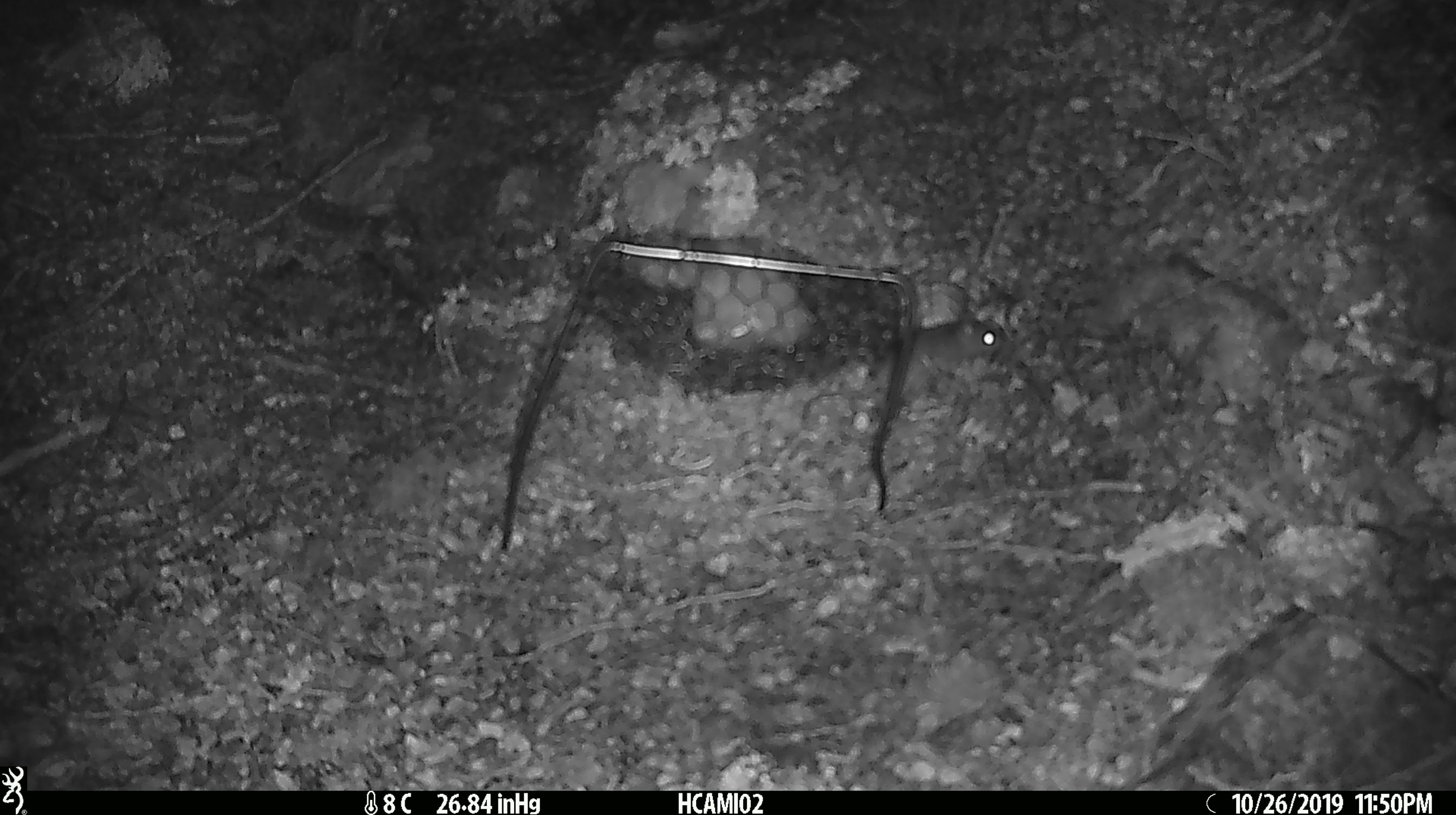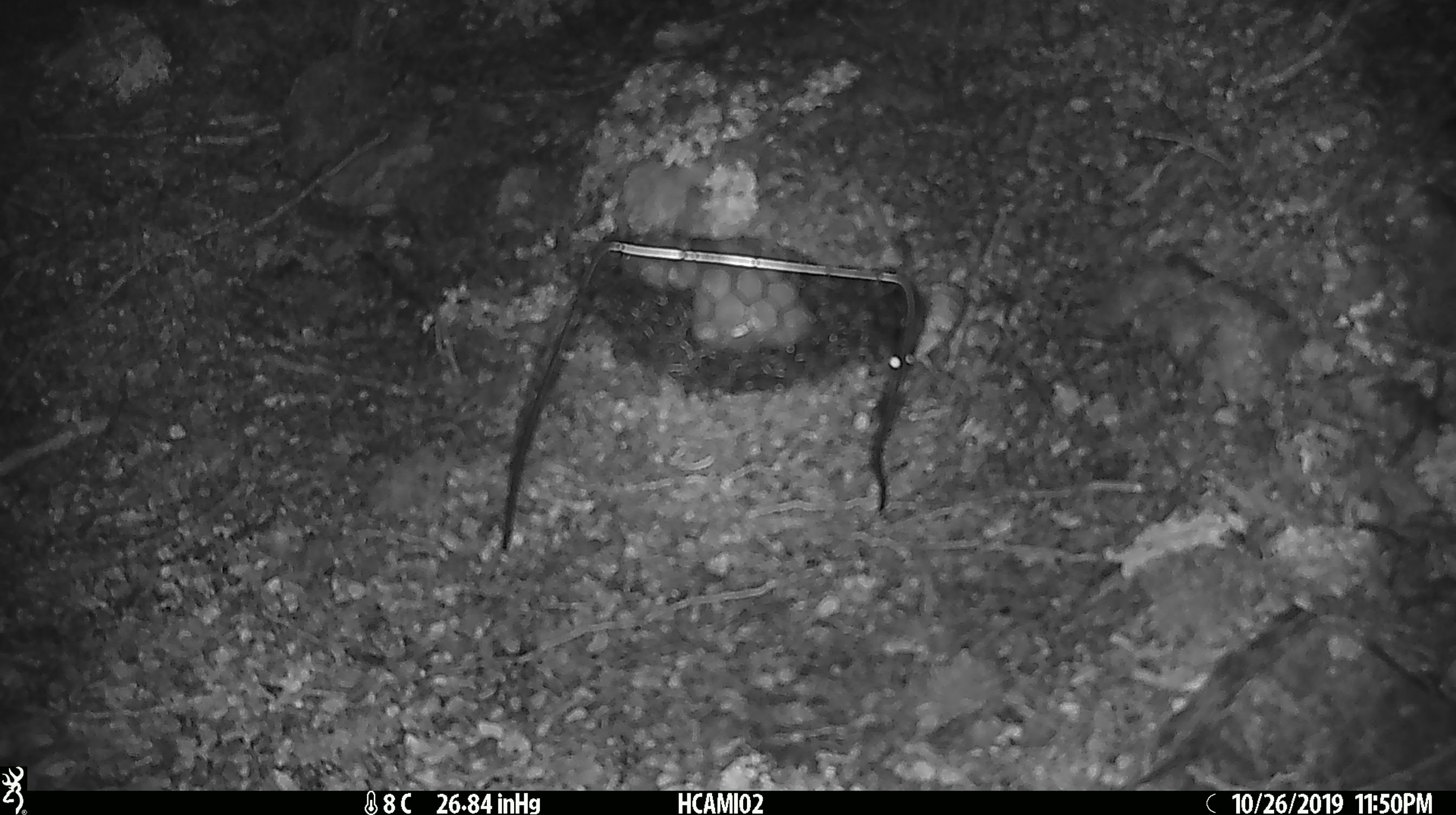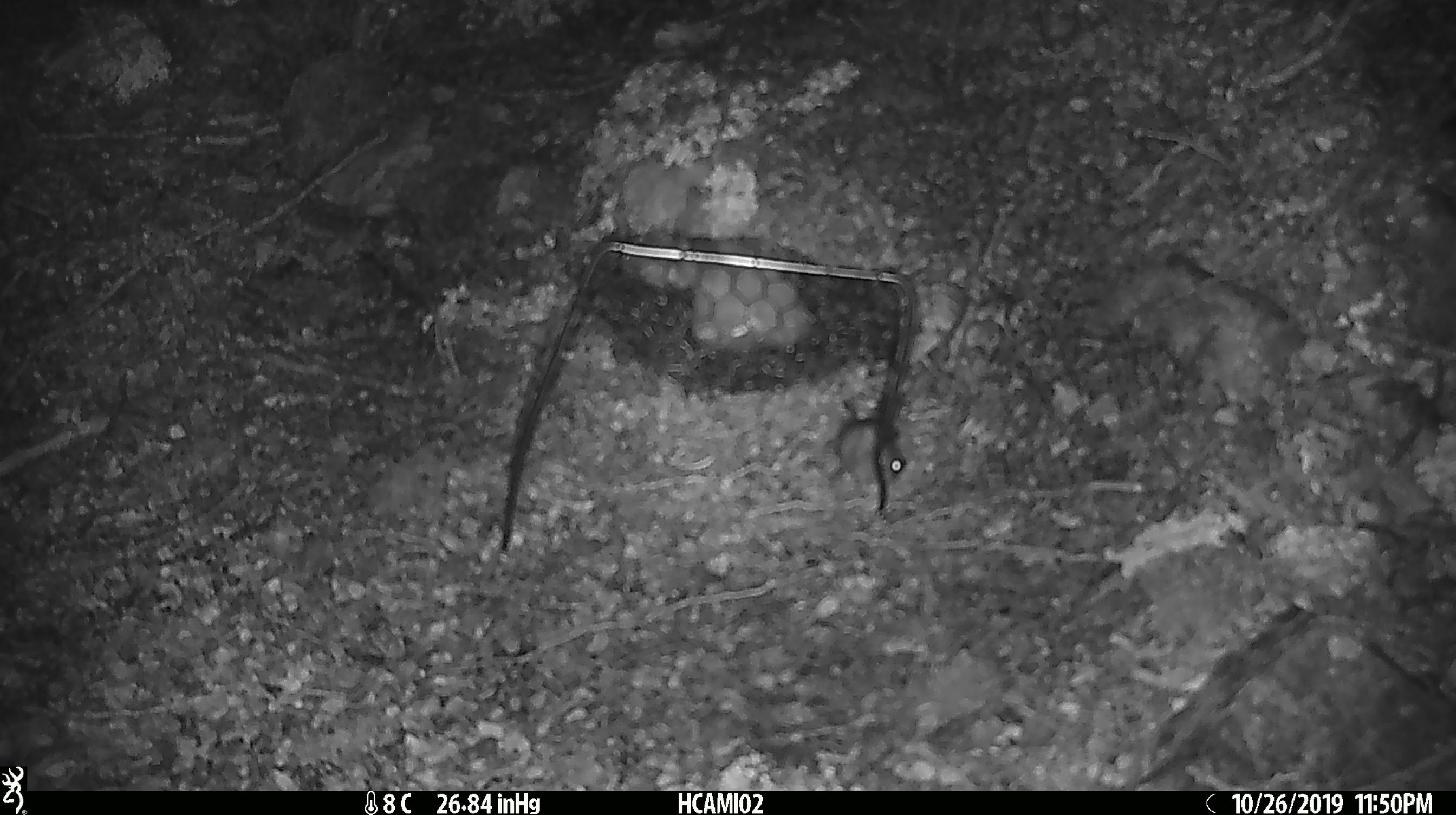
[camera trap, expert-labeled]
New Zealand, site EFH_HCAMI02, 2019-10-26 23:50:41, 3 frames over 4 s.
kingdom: Animalia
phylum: Chordata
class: Mammalia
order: Rodentia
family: Muridae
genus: Mus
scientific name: Mus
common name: mouse